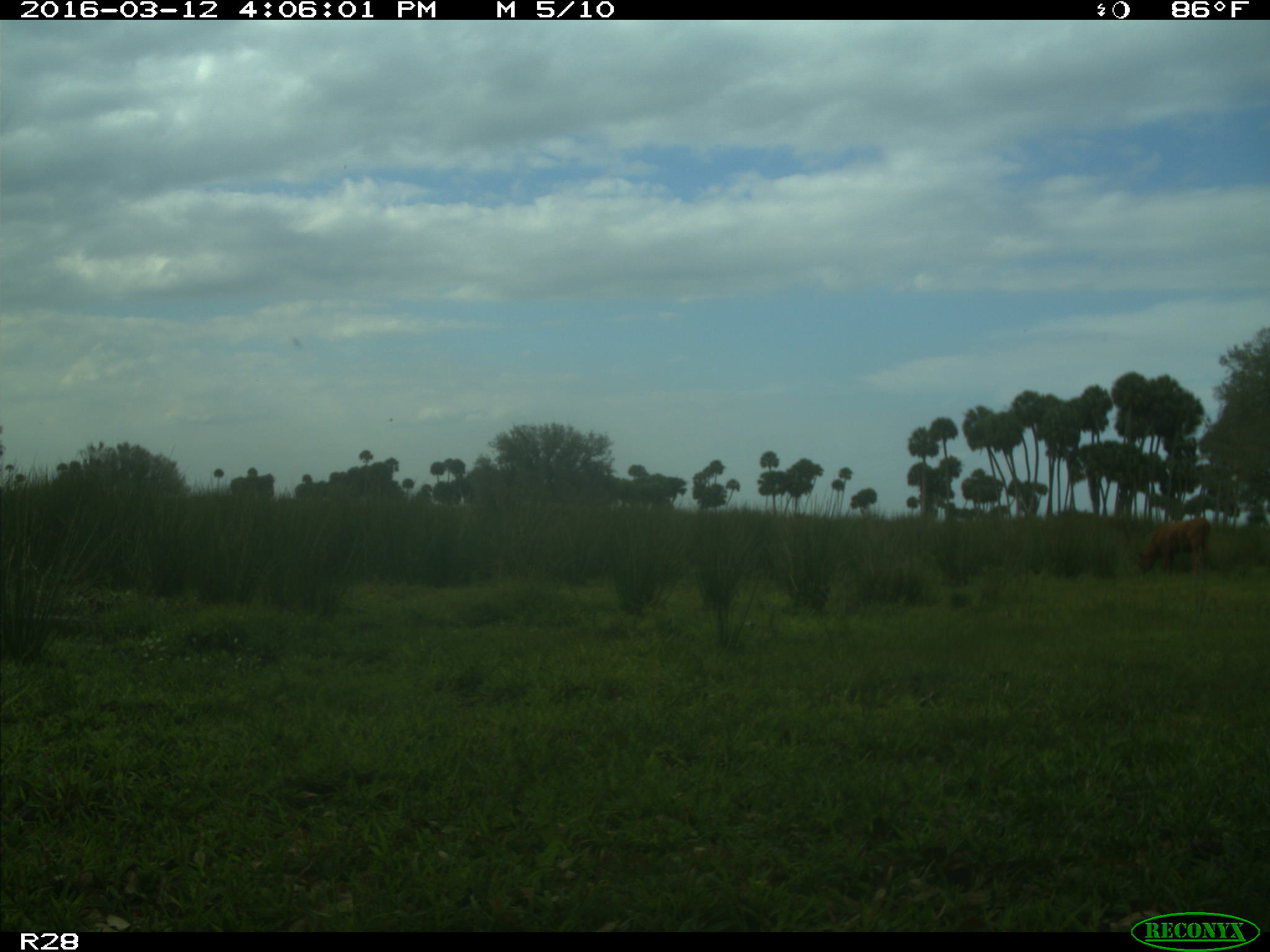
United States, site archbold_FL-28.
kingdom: Animalia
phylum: Chordata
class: Mammalia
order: Artiodactyla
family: Bovidae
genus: Bos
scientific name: Bos taurus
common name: domestic cow